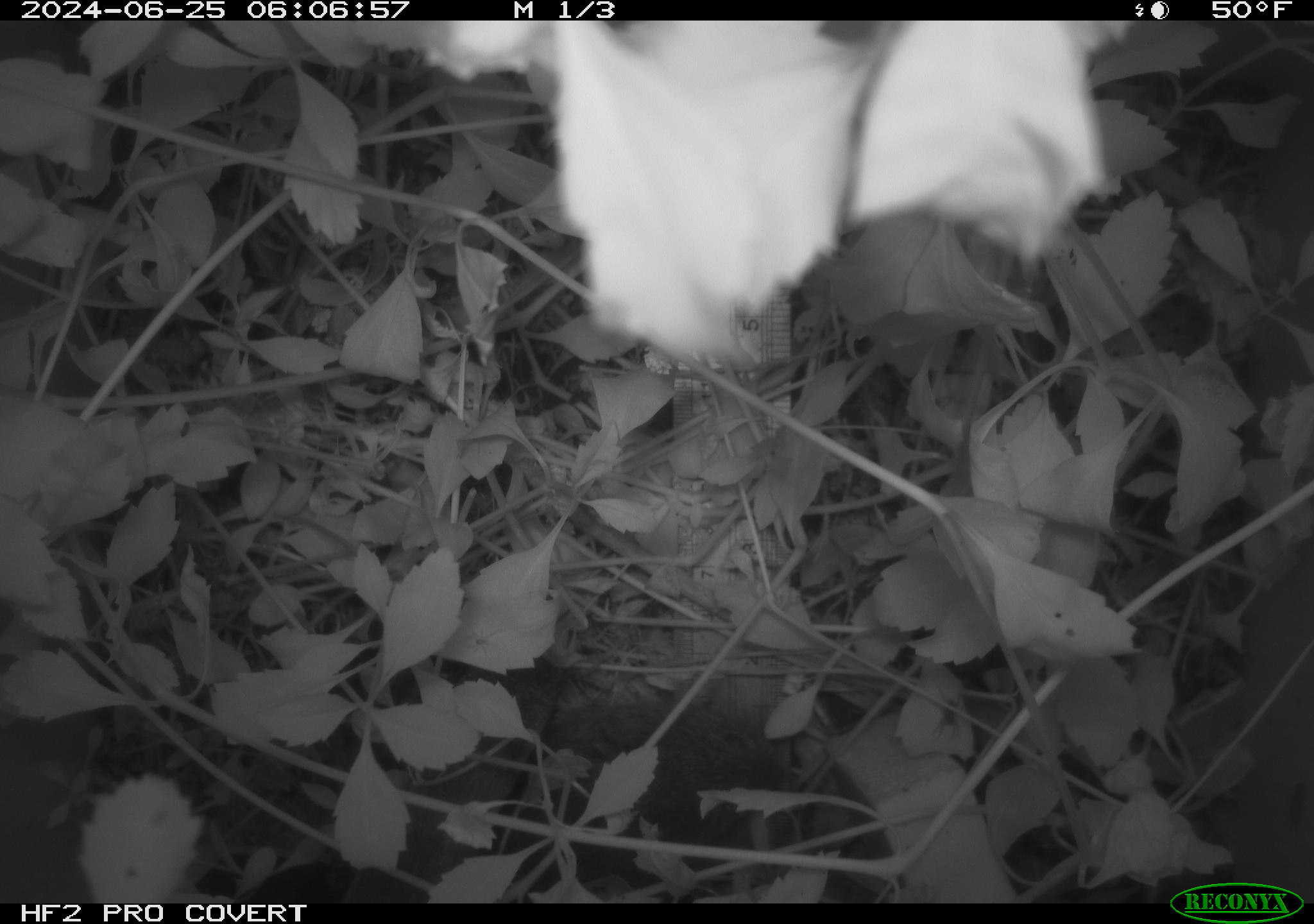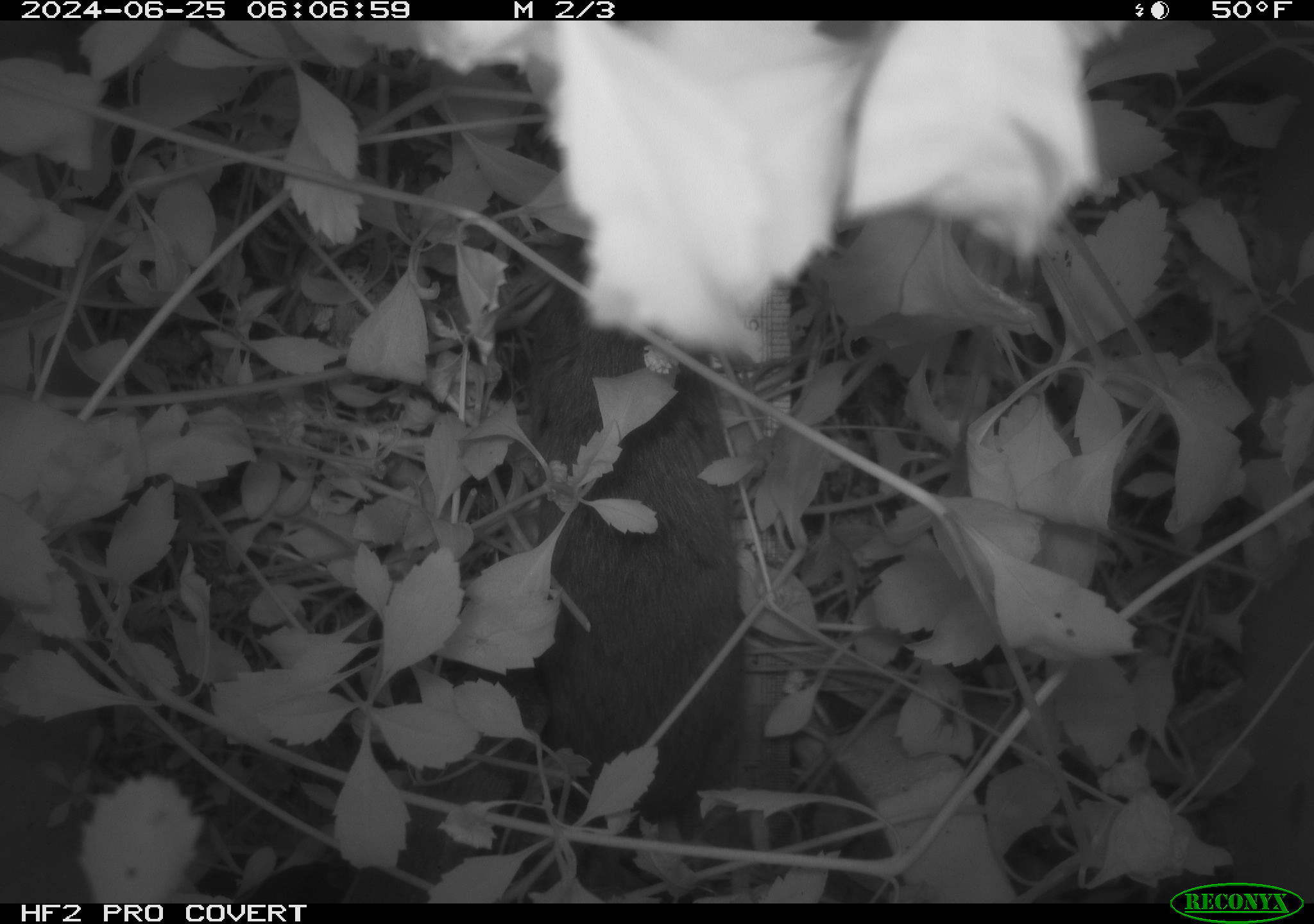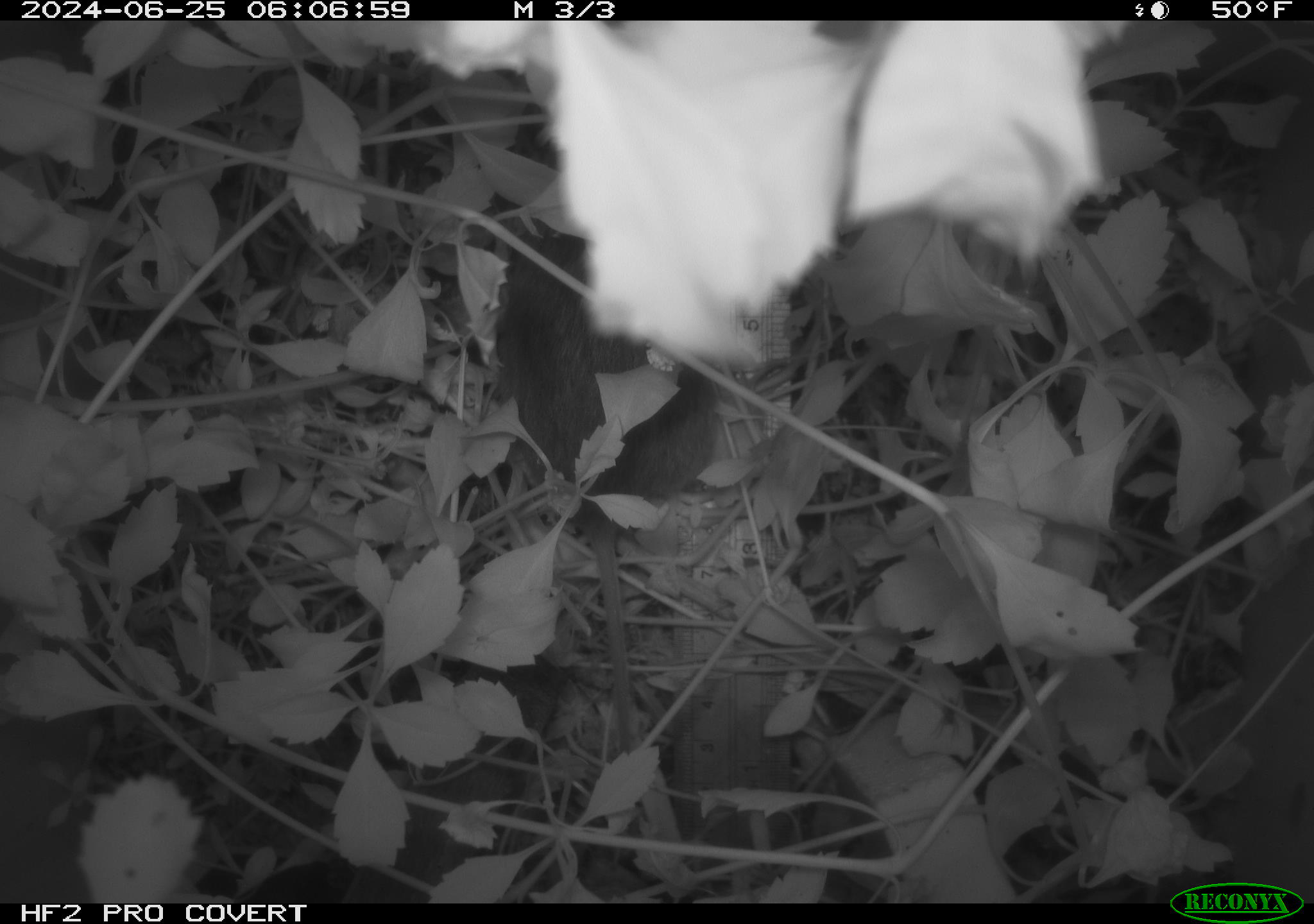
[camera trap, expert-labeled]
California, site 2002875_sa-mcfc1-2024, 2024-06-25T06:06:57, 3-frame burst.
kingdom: Animalia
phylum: Chordata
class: Mammalia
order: Rodentia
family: Cricetidae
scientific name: Arvicolinae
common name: voles, lemmings, and muskrats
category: arvicolinae subfamily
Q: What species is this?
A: Arvicolinae subfamily (voles, lemmings, and muskrats) (Arvicolinae).